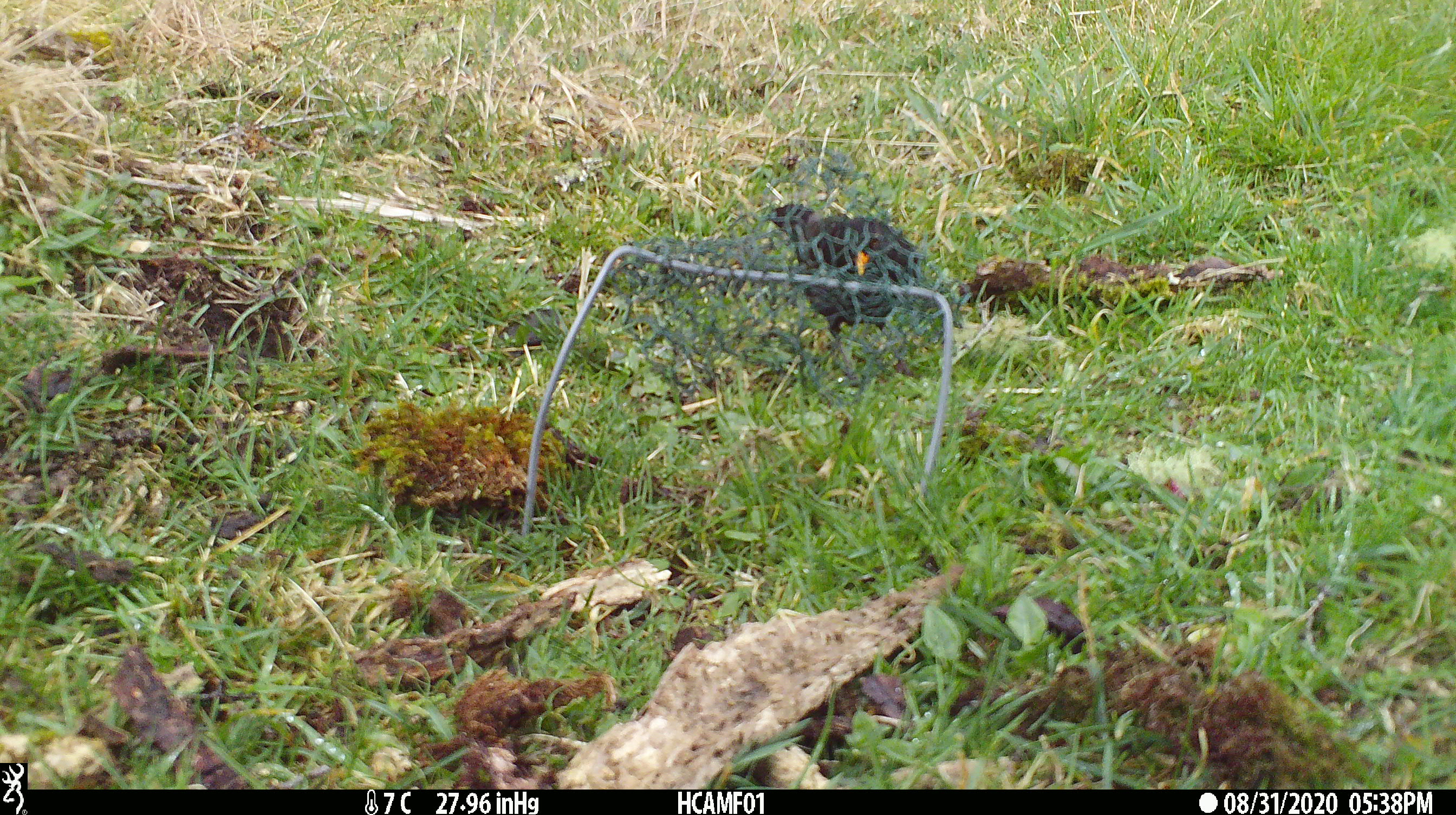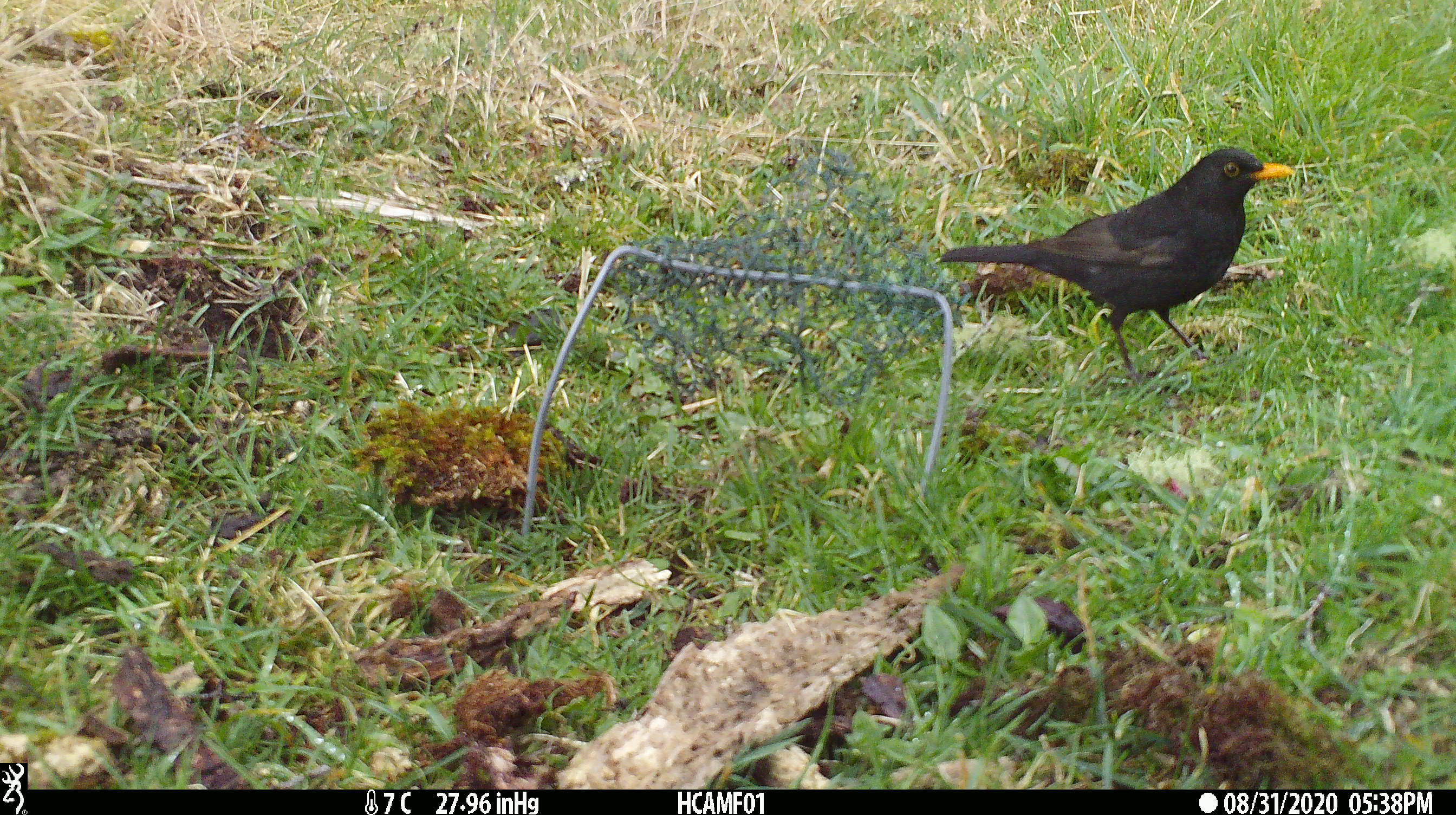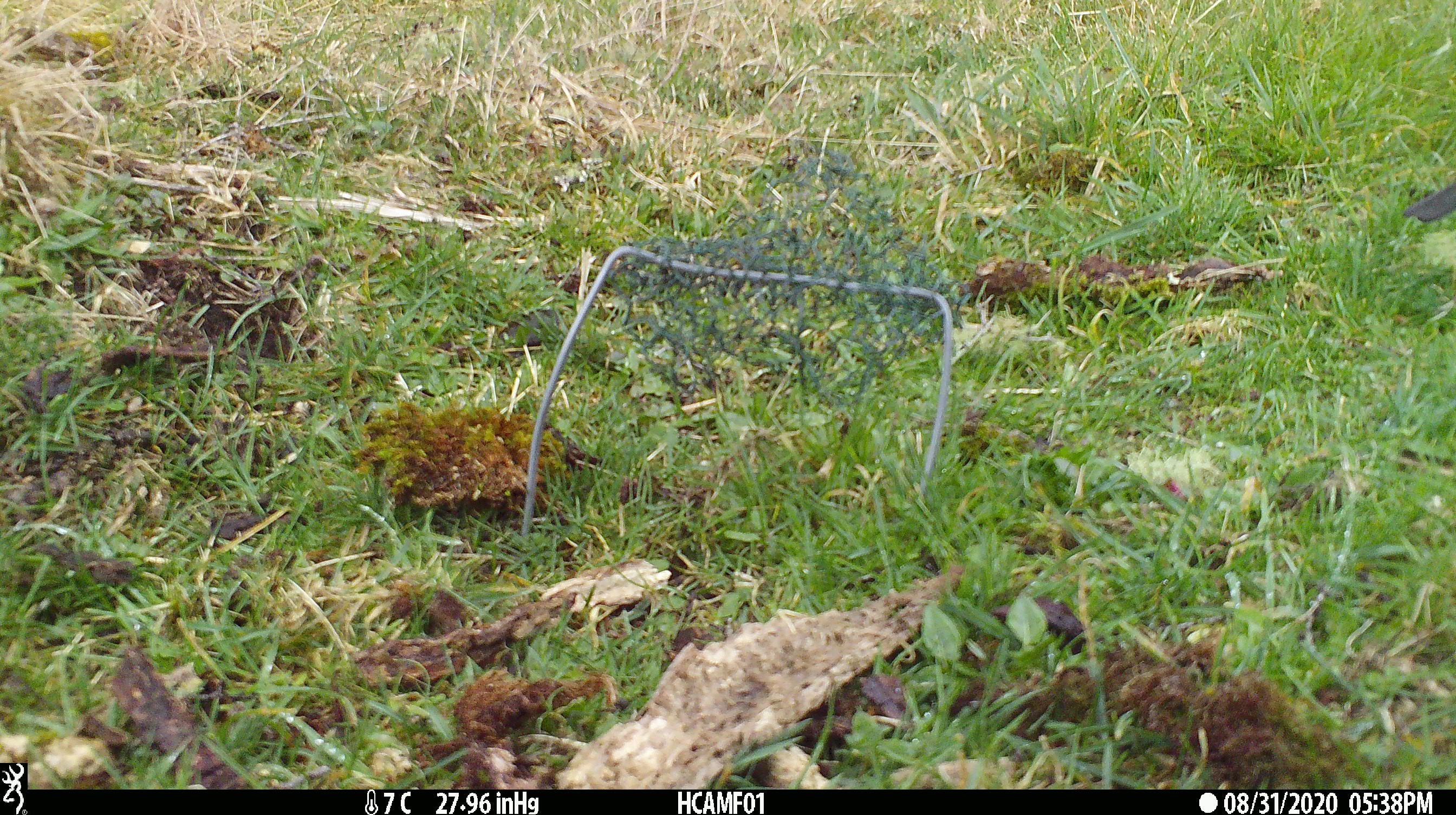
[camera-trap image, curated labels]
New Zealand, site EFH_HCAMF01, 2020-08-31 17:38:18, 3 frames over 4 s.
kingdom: Animalia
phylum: Chordata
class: Aves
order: Passeriformes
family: Turdidae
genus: Turdus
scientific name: Turdus merula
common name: eurasian blackbird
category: blackbird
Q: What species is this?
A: Blackbird (eurasian blackbird) (Turdus merula).